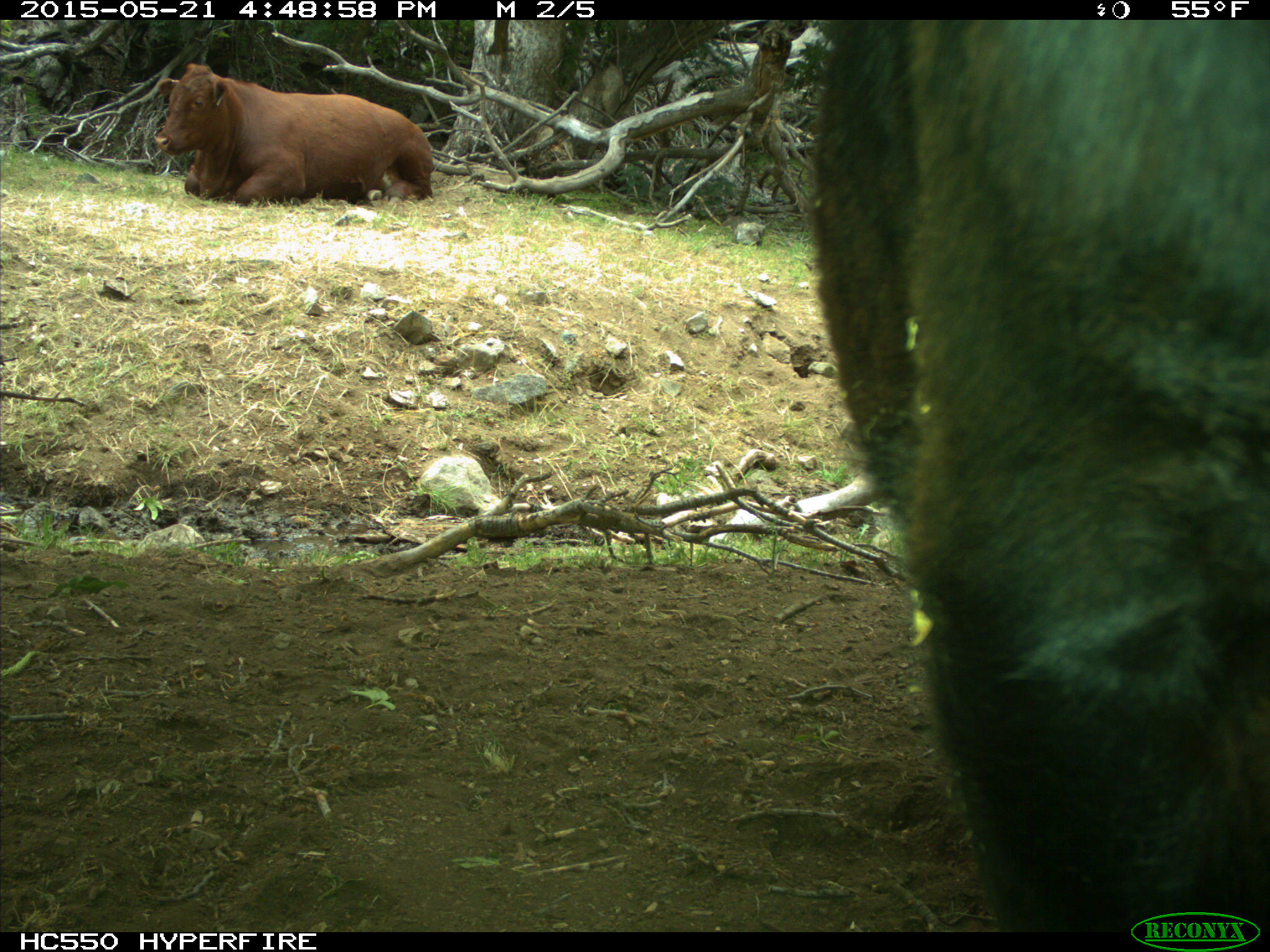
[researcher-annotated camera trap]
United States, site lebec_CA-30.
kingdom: Animalia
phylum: Chordata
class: Mammalia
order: Artiodactyla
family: Bovidae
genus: Bos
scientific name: Bos taurus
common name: domestic cow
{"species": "Bos taurus (domestic cow)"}